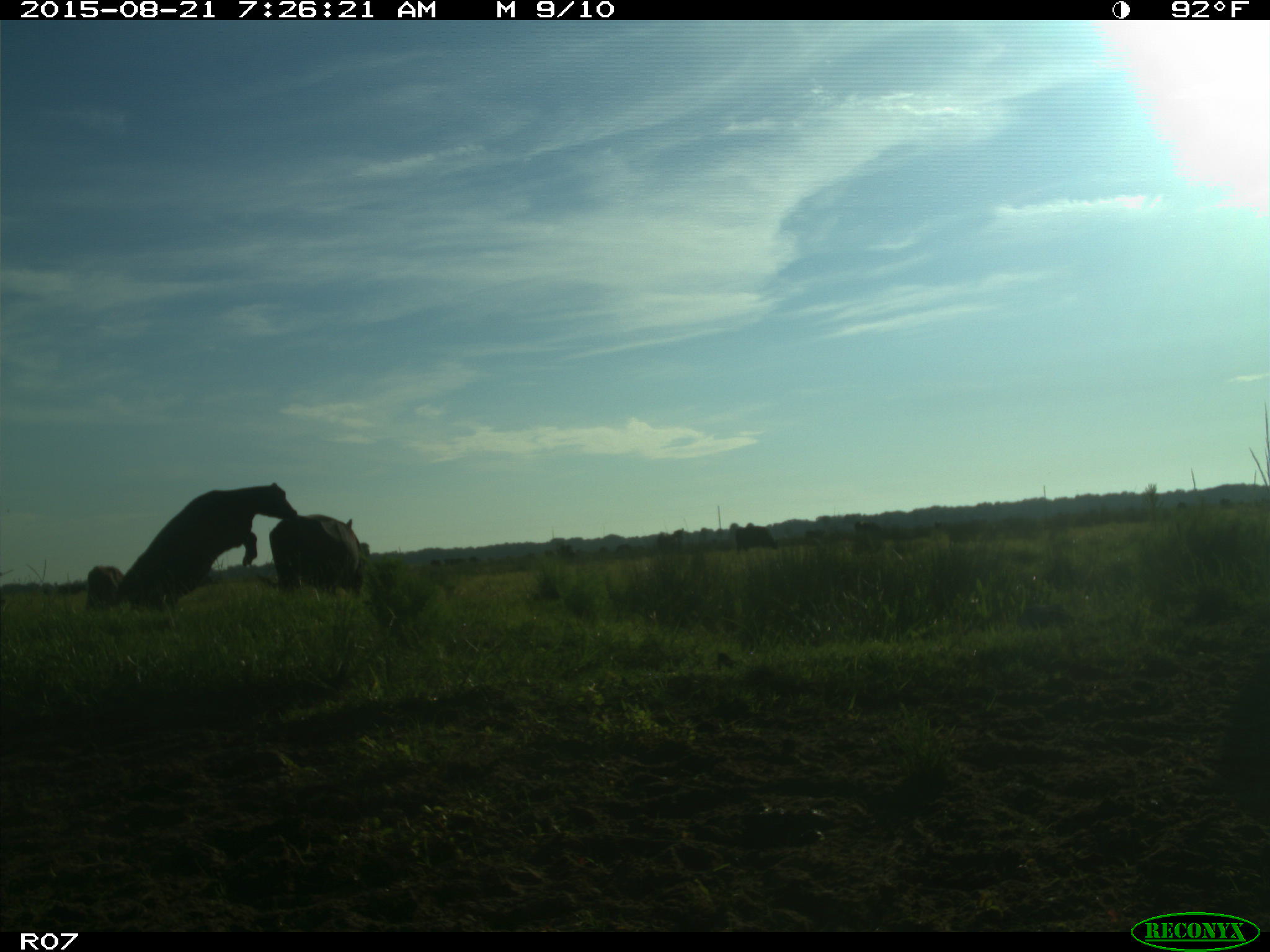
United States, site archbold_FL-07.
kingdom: Animalia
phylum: Chordata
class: Mammalia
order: Artiodactyla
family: Bovidae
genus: Bos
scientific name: Bos taurus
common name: domestic cow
Bos taurus (domestic cow).